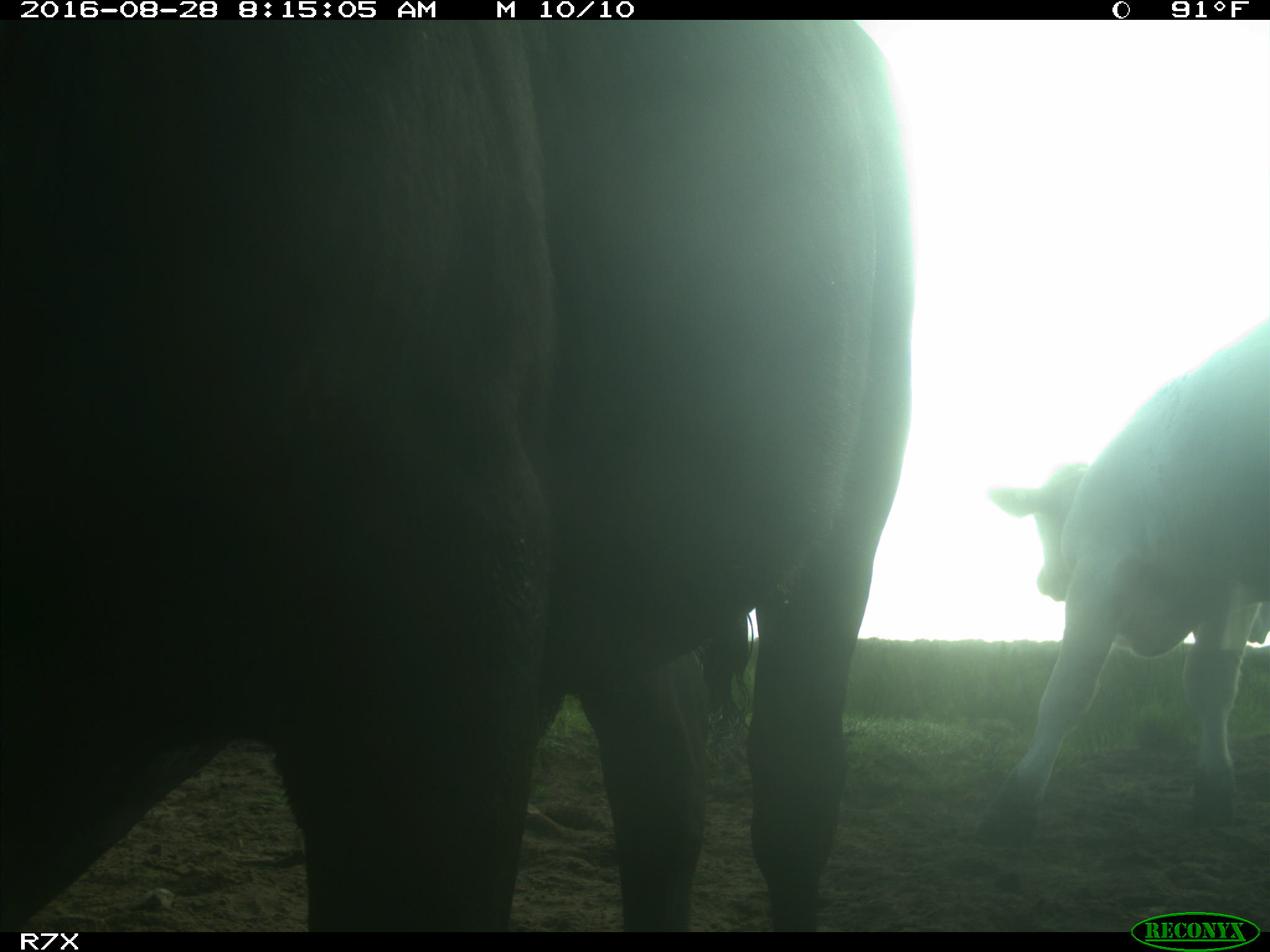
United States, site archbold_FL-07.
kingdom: Animalia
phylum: Chordata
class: Mammalia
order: Artiodactyla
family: Bovidae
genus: Bos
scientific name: Bos taurus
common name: domestic cow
Bos taurus (domestic cow).